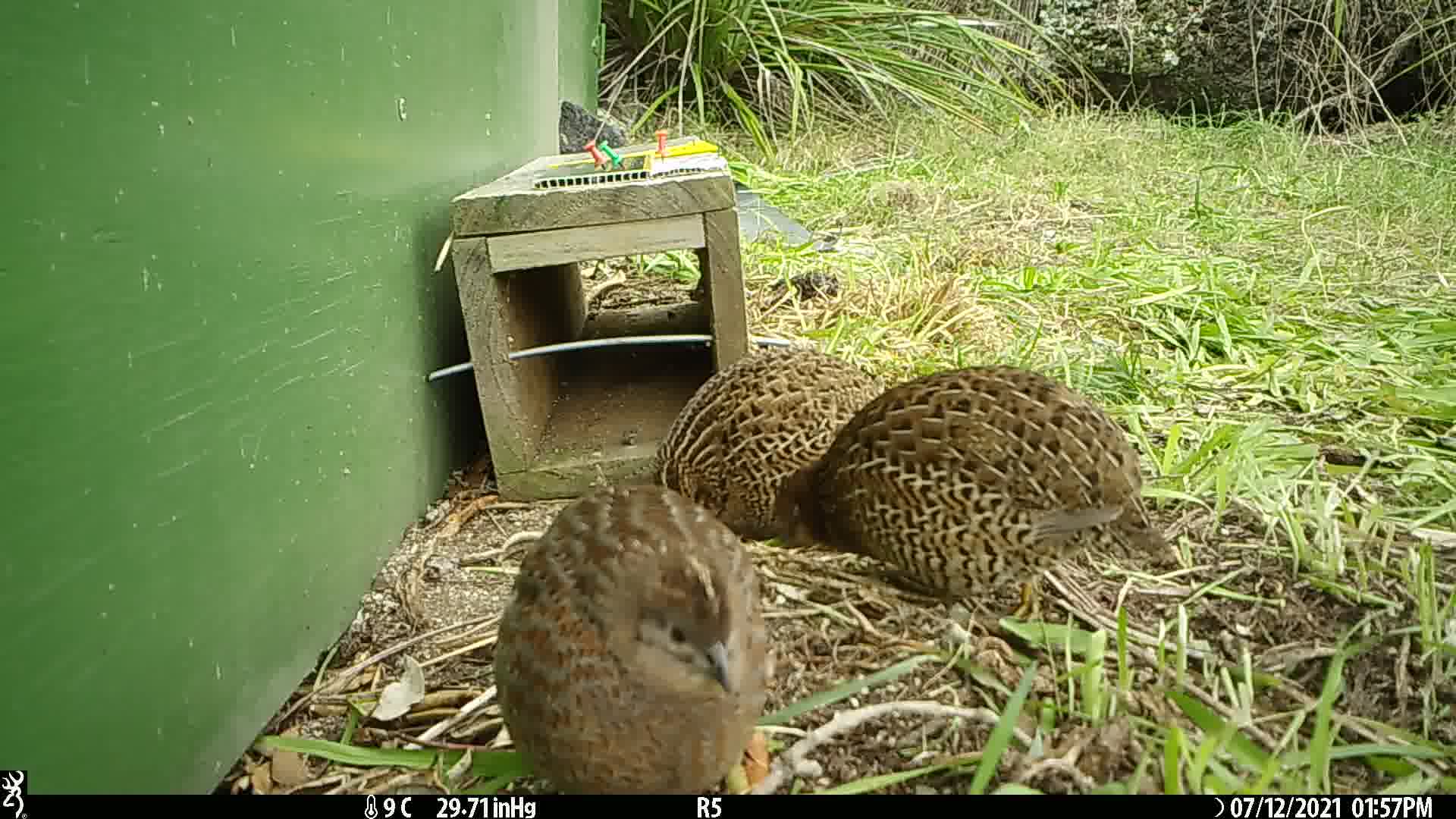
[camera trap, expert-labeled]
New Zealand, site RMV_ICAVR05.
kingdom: Animalia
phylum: Chordata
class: Aves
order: Galliformes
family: Phasianidae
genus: Synoicus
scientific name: Synoicus ypsilophorus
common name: brown quail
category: quail brown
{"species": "quail brown (brown quail) (Synoicus ypsilophorus)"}